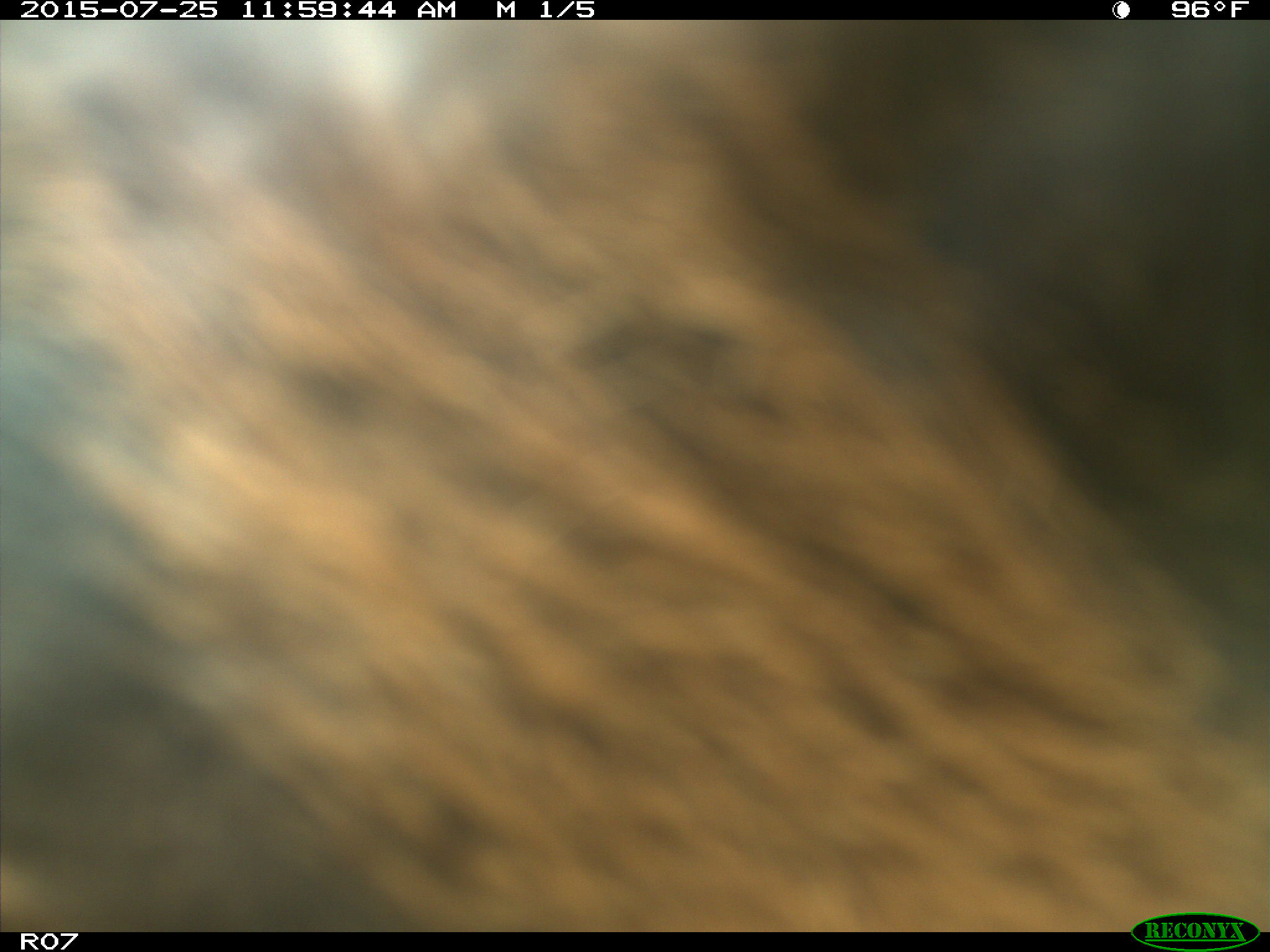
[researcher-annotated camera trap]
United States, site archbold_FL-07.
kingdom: Animalia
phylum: Chordata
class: Mammalia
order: Artiodactyla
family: Bovidae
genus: Bos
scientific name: Bos taurus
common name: domestic cow